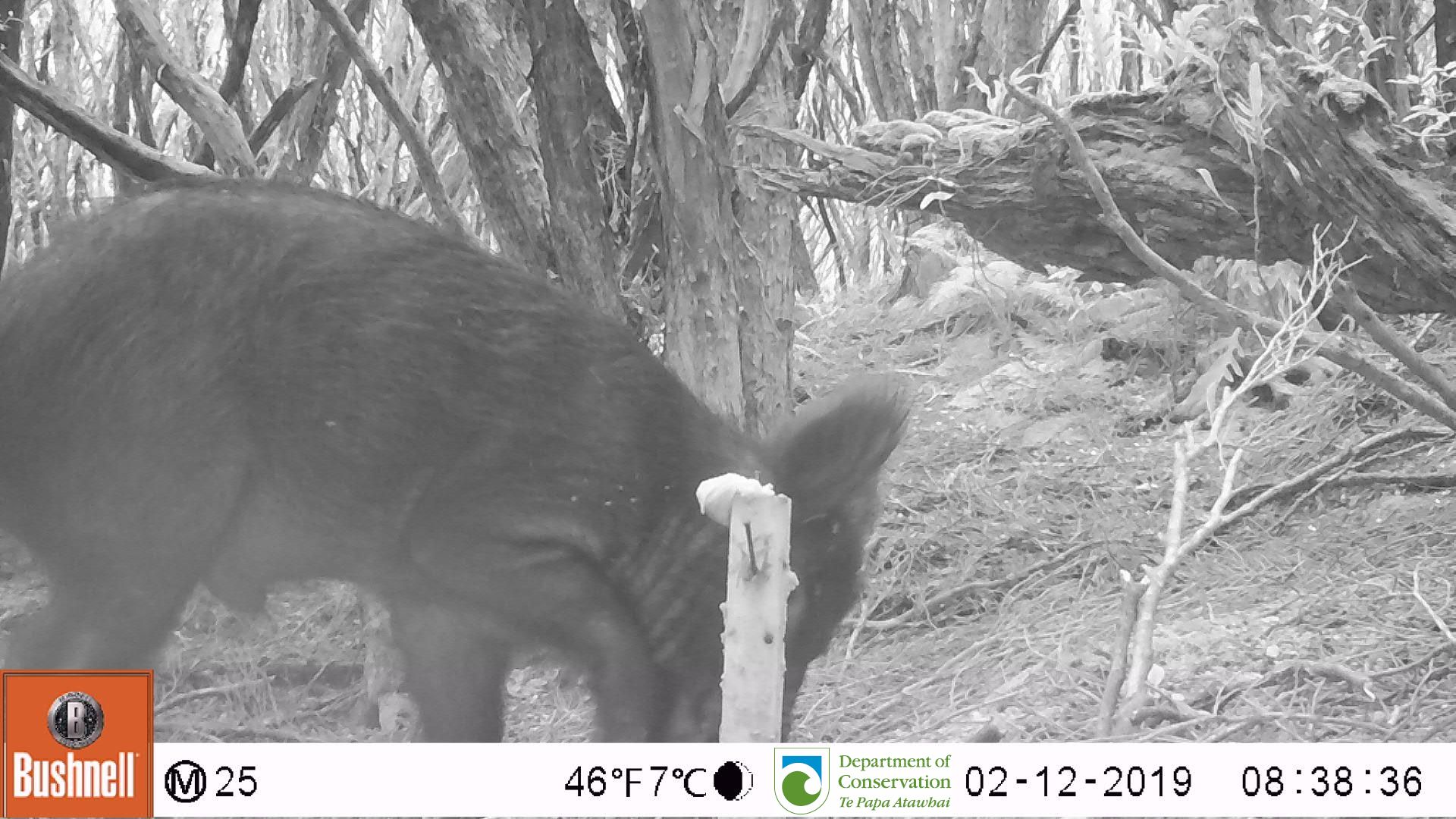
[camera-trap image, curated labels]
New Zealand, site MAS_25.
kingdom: Animalia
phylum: Chordata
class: Mammalia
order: Artiodactyla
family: Suidae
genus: Sus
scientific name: Sus scrofa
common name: pig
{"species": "pig (Sus scrofa)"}